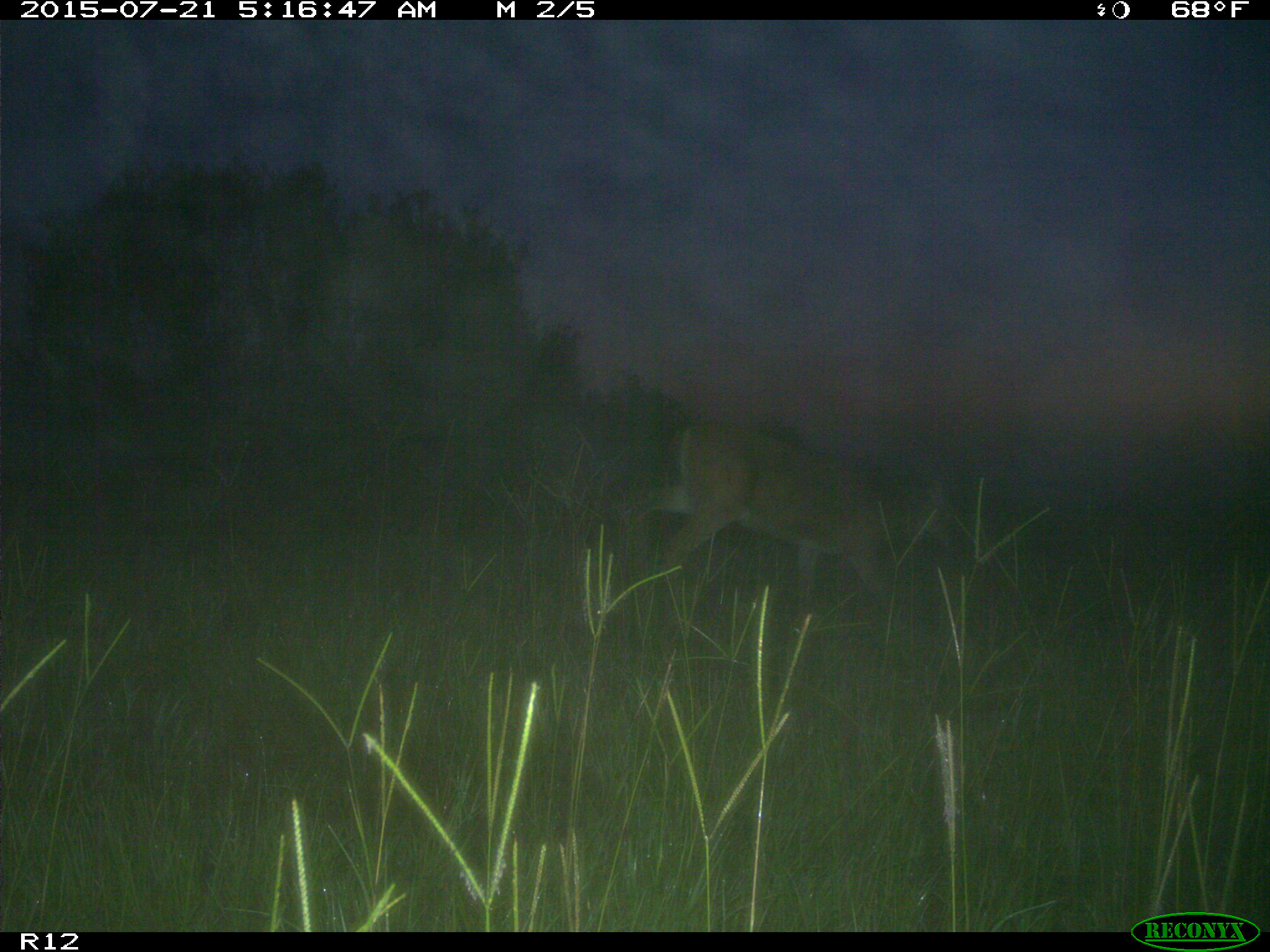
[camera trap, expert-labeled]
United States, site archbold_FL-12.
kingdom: Animalia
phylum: Chordata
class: Mammalia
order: Artiodactyla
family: Cervidae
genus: Odocoileus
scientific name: Odocoileus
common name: deer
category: unidentified deer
Unidentified deer (deer) (Odocoileus).